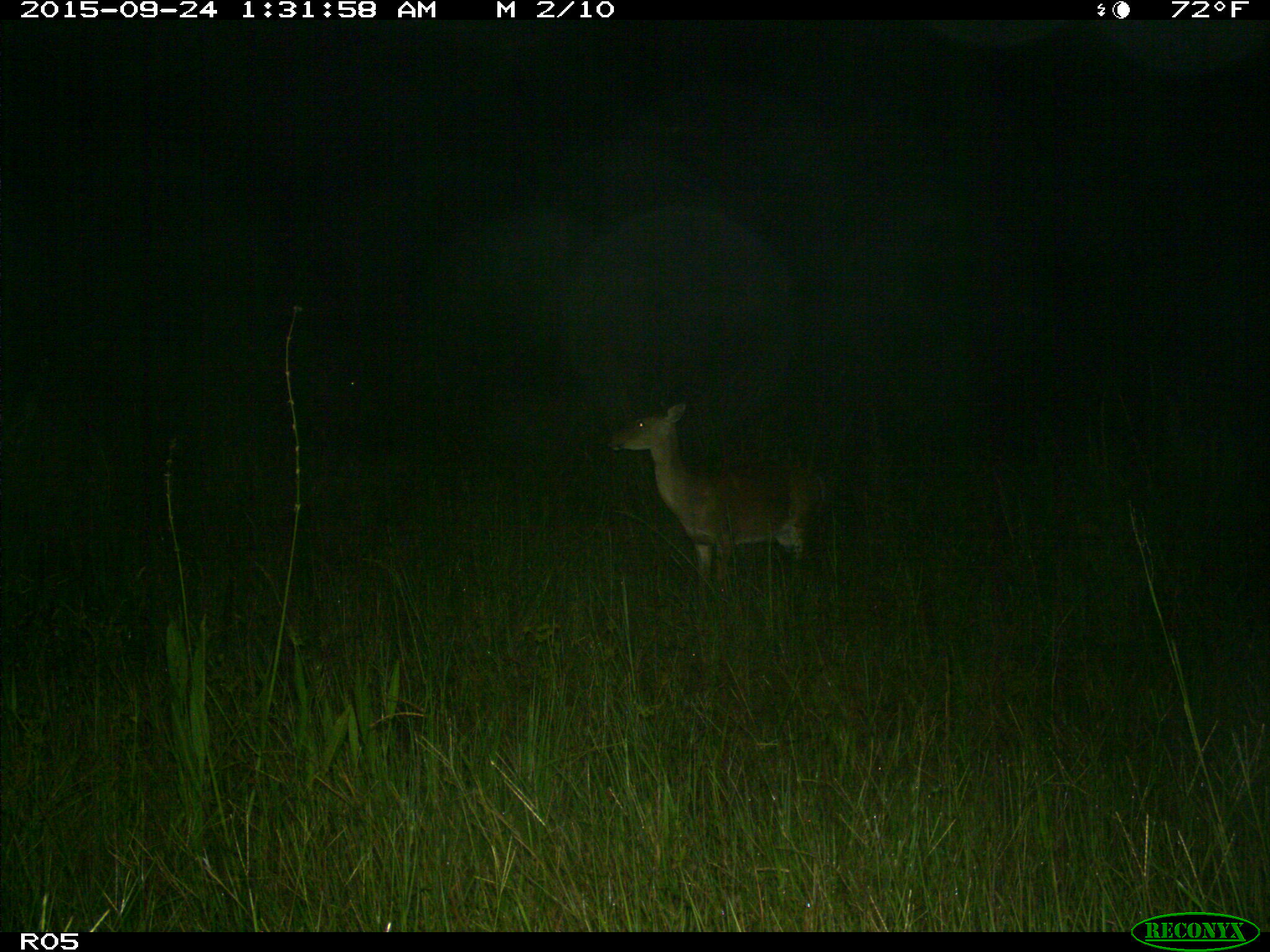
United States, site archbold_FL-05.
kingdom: Animalia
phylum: Chordata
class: Mammalia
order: Artiodactyla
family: Cervidae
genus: Odocoileus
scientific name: Odocoileus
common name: deer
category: unidentified deer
Unidentified deer (deer) (Odocoileus).